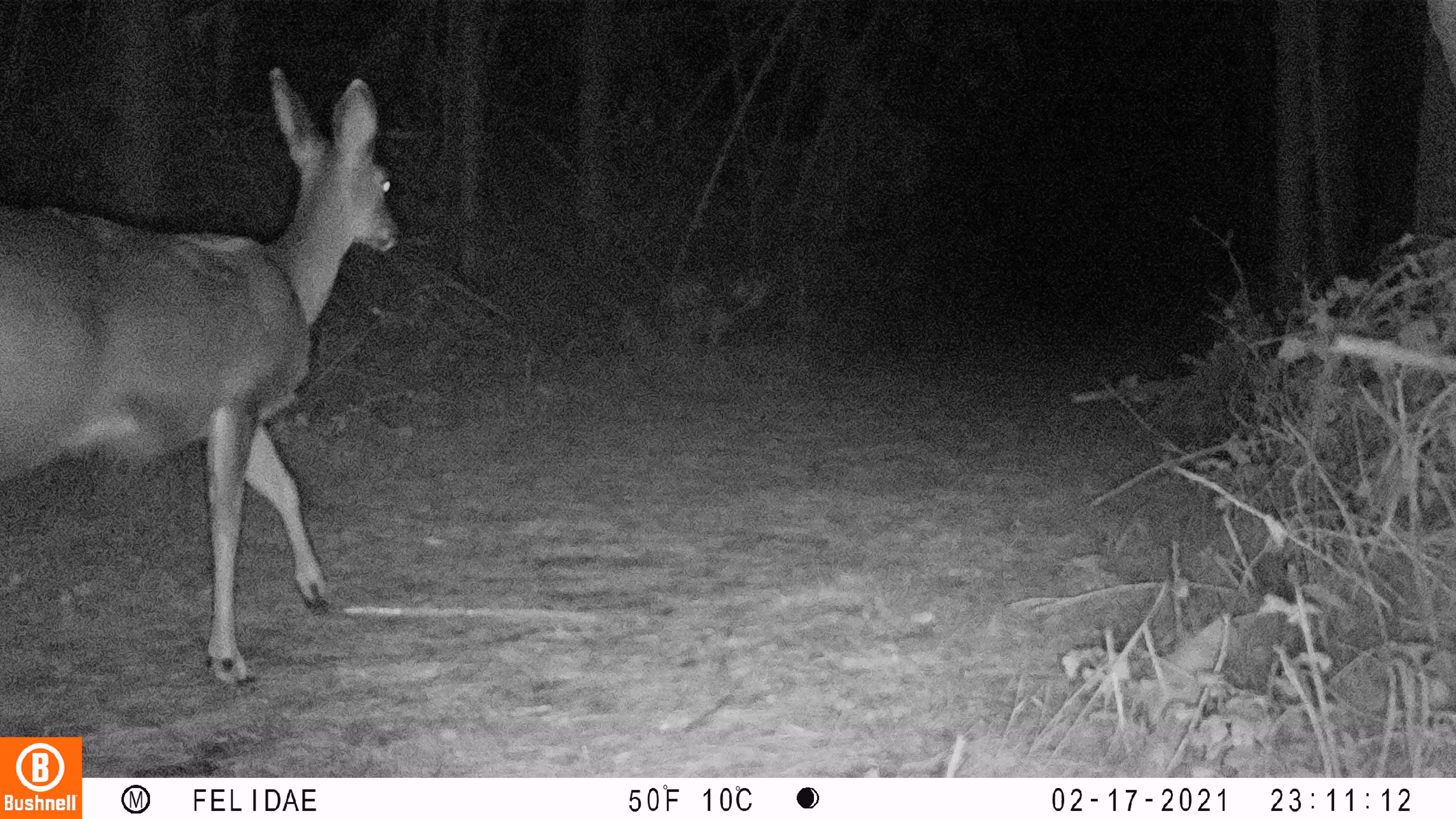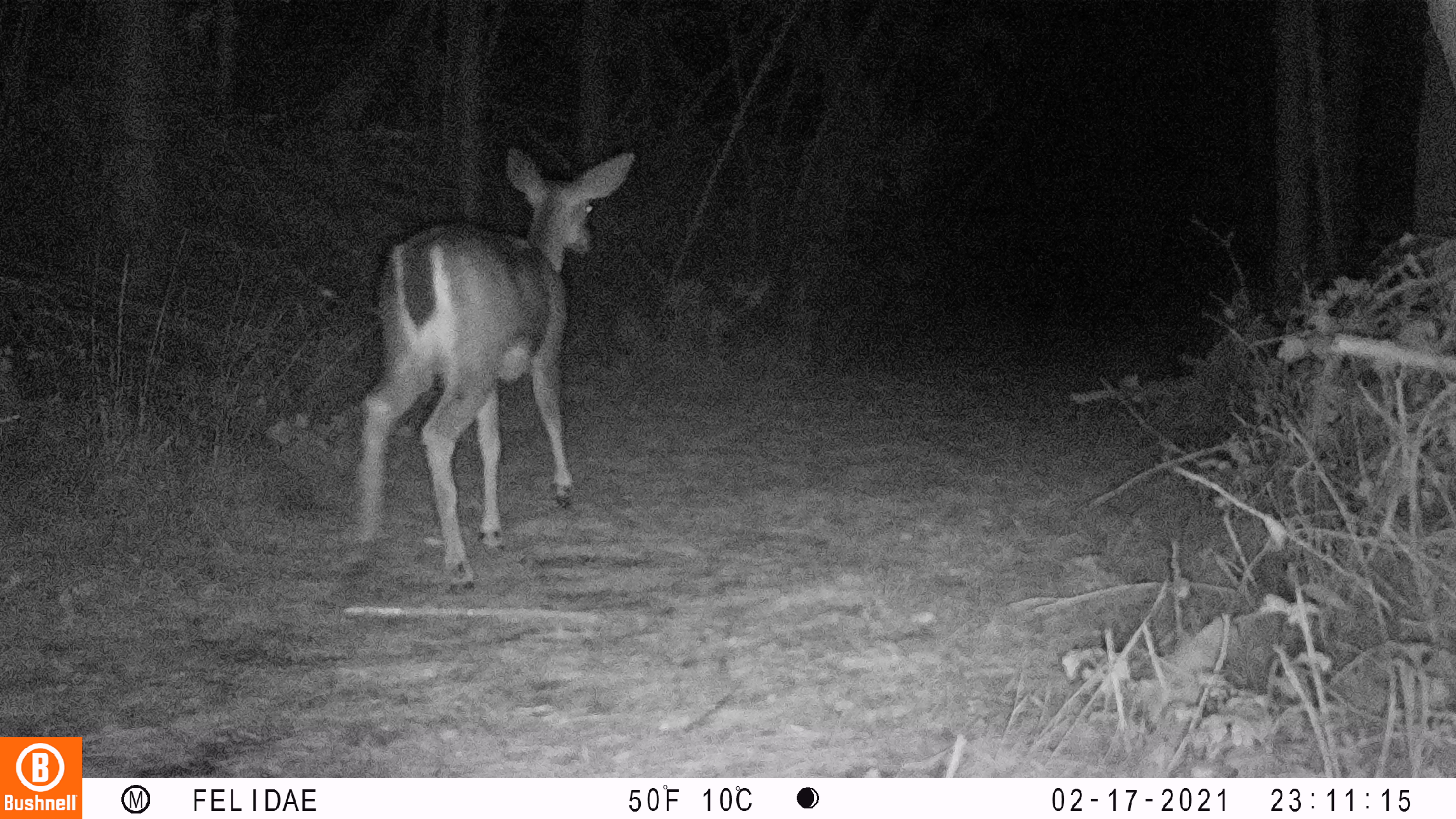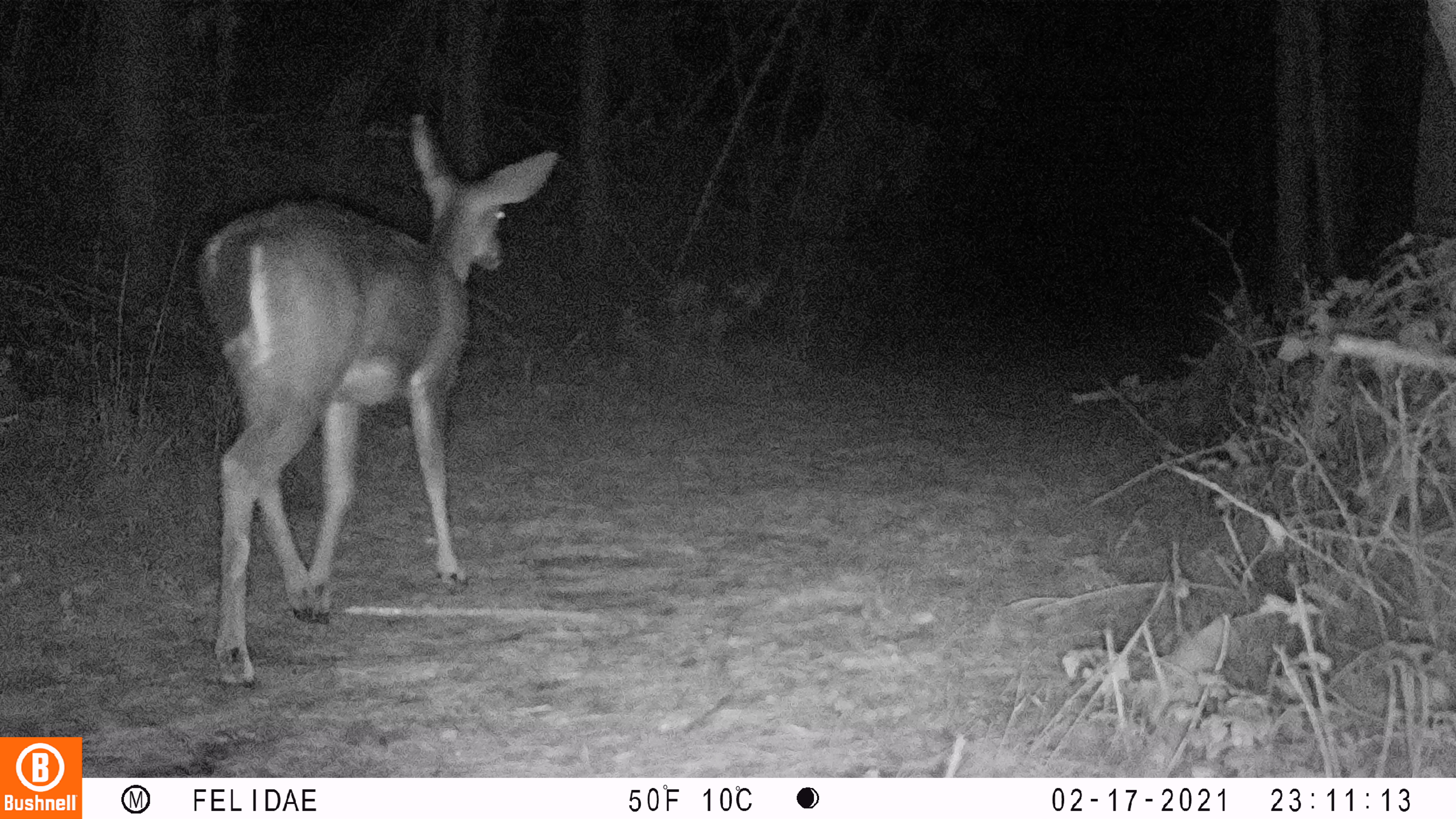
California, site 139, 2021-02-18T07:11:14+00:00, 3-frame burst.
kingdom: Animalia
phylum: Chordata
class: Mammalia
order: Artiodactyla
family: Cervidae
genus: Odocoileus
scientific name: Odocoileus hemionus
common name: mule deer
Mule deer (Odocoileus hemionus).